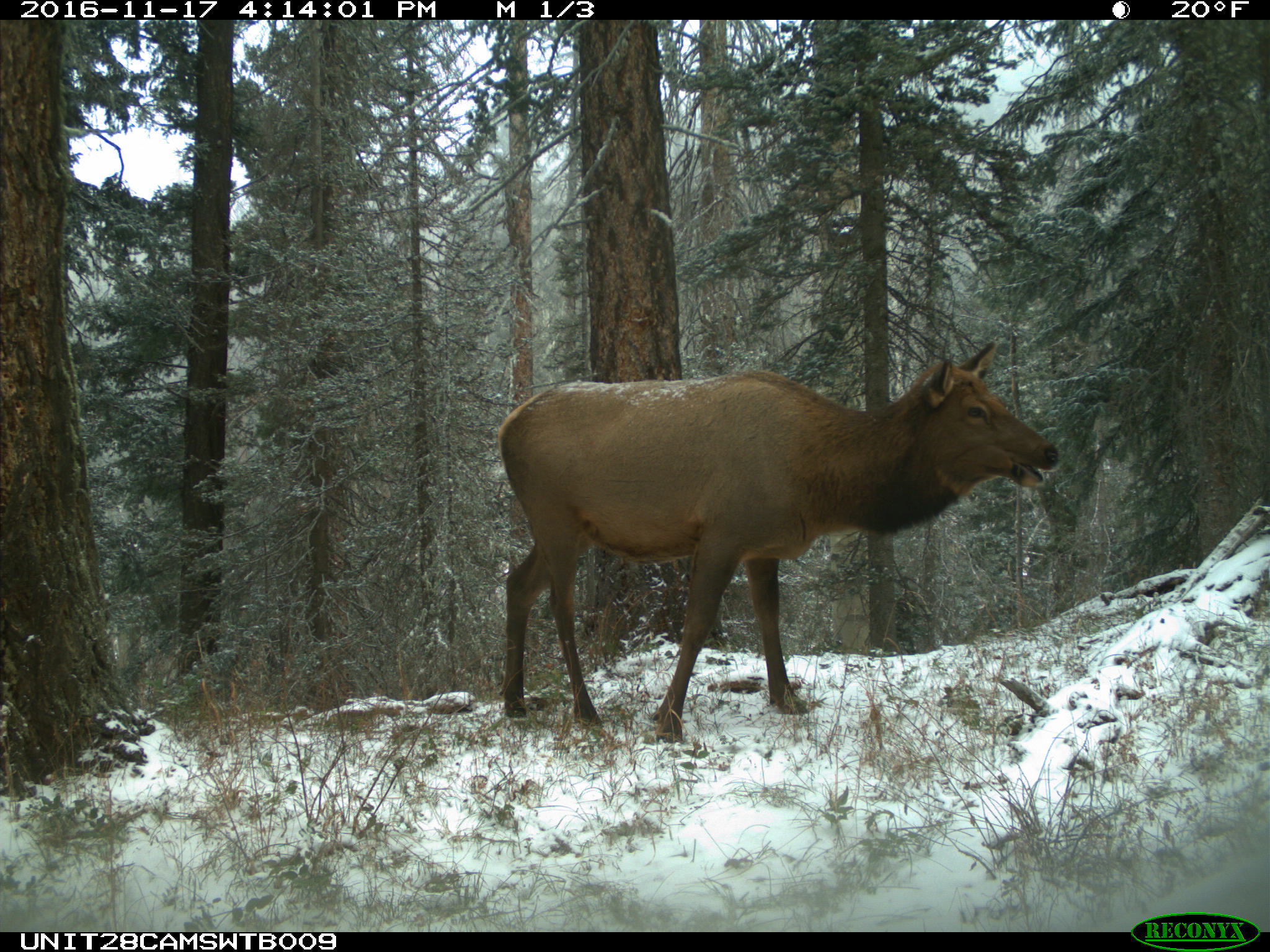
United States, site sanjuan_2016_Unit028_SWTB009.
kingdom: Animalia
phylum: Chordata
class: Mammalia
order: Artiodactyla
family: Cervidae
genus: Cervus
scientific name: Cervus elaphus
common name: red deer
Cervus elaphus (red deer).